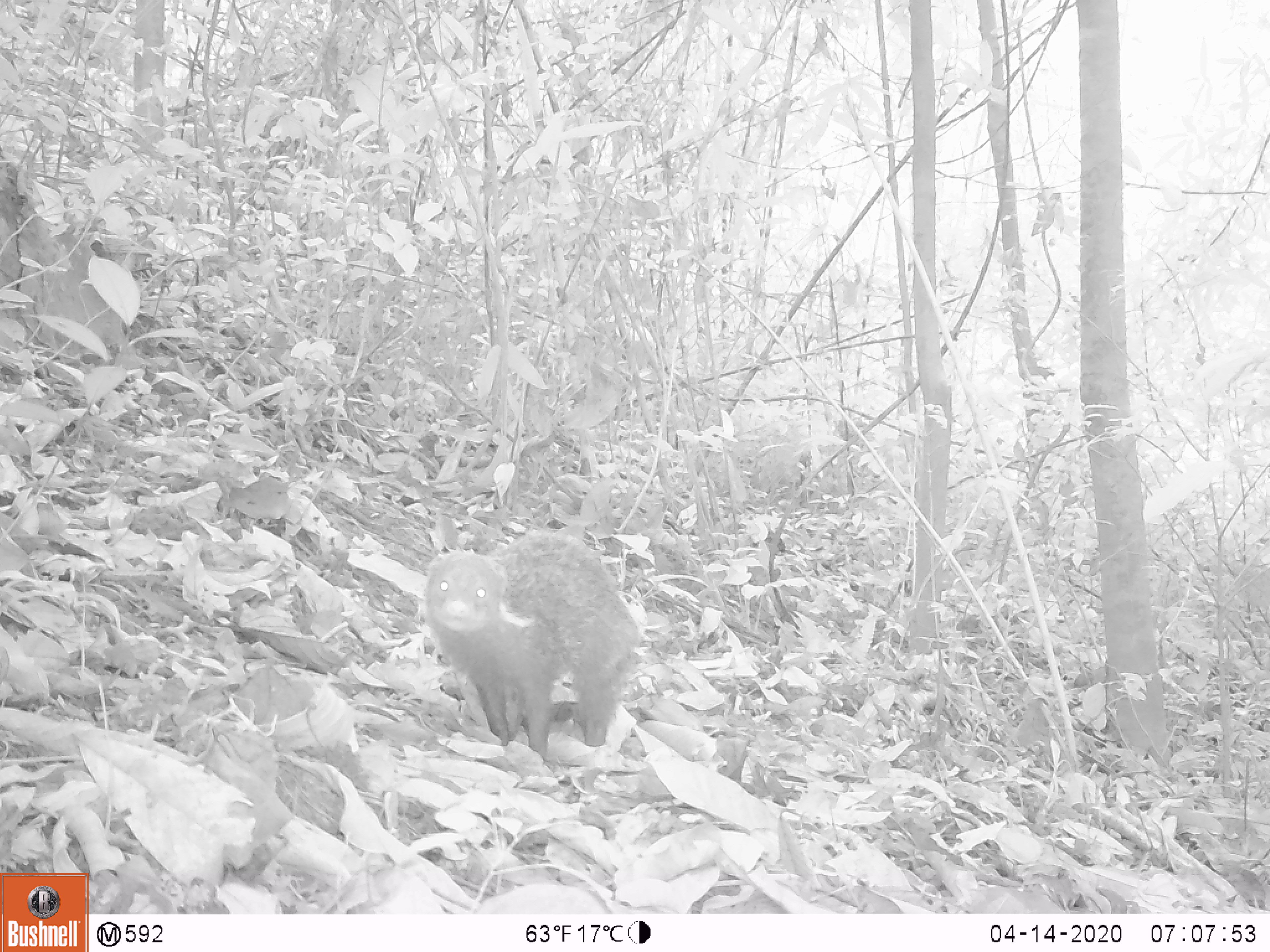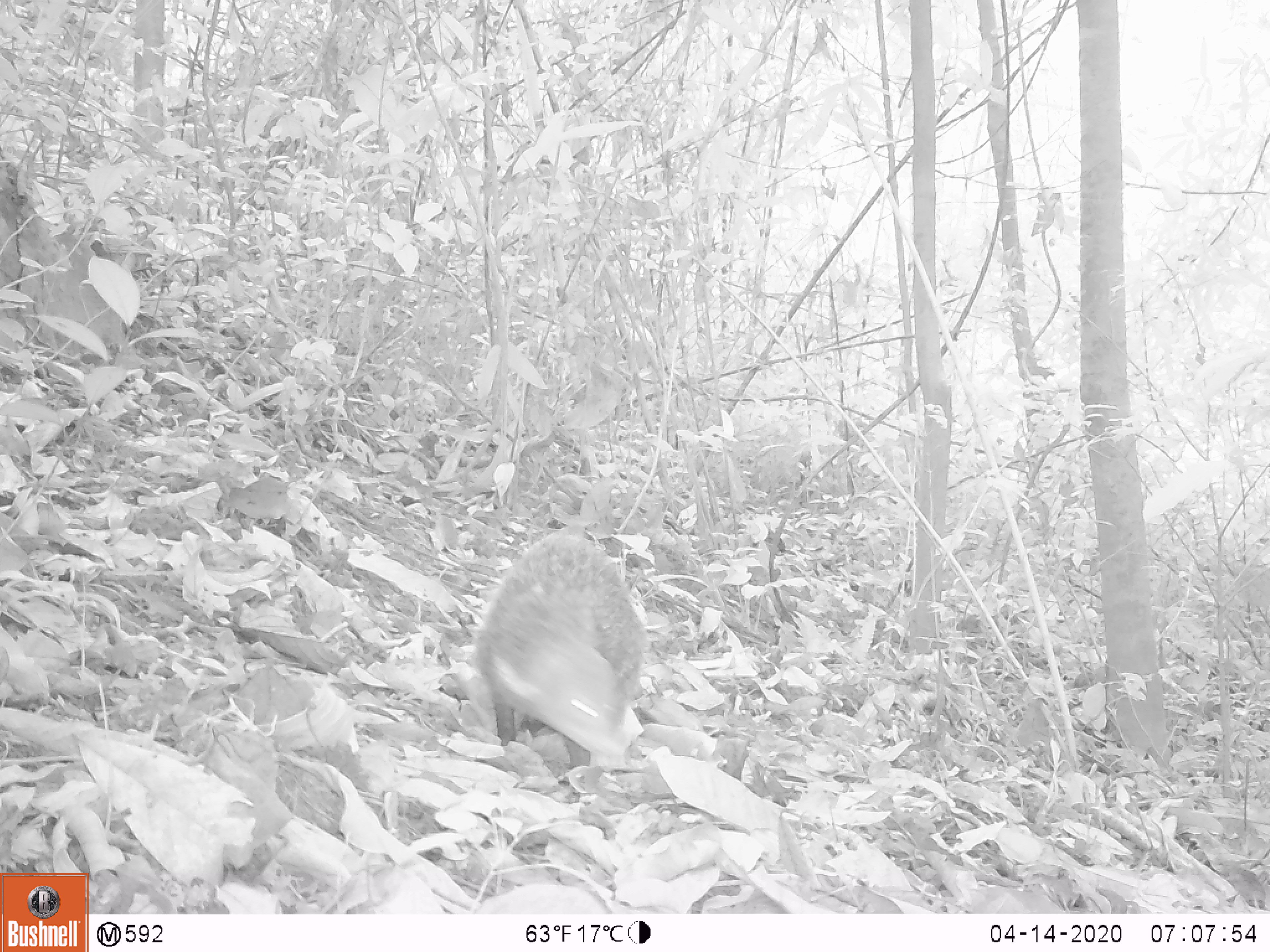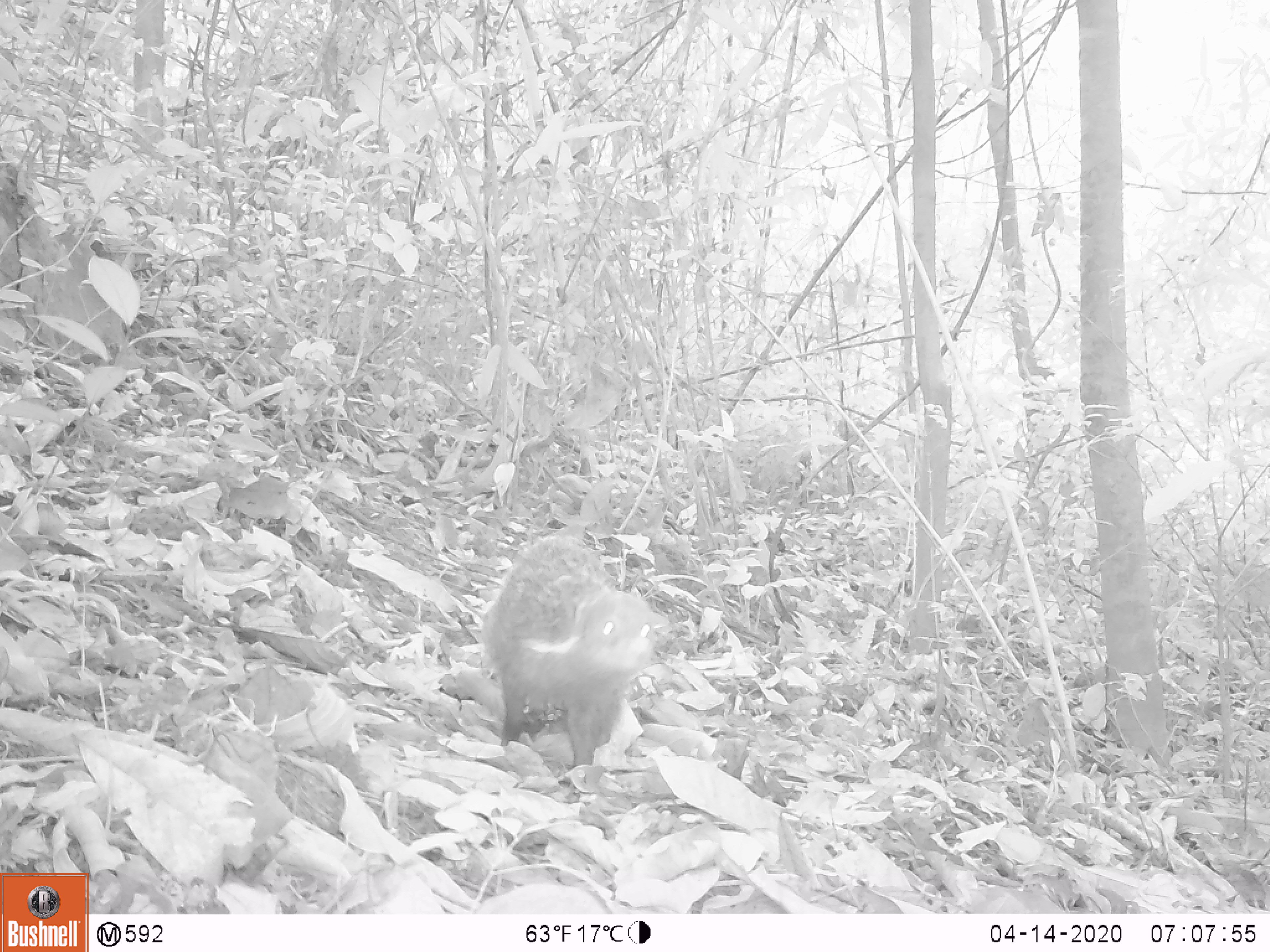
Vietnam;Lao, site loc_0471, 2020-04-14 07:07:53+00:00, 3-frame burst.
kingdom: Animalia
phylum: Chordata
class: Mammalia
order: Carnivora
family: Herpestidae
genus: Urva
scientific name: Urva urva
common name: crab-eating mongoose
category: crab eating mongoose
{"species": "crab eating mongoose (crab-eating mongoose) (Urva urva)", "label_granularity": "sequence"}